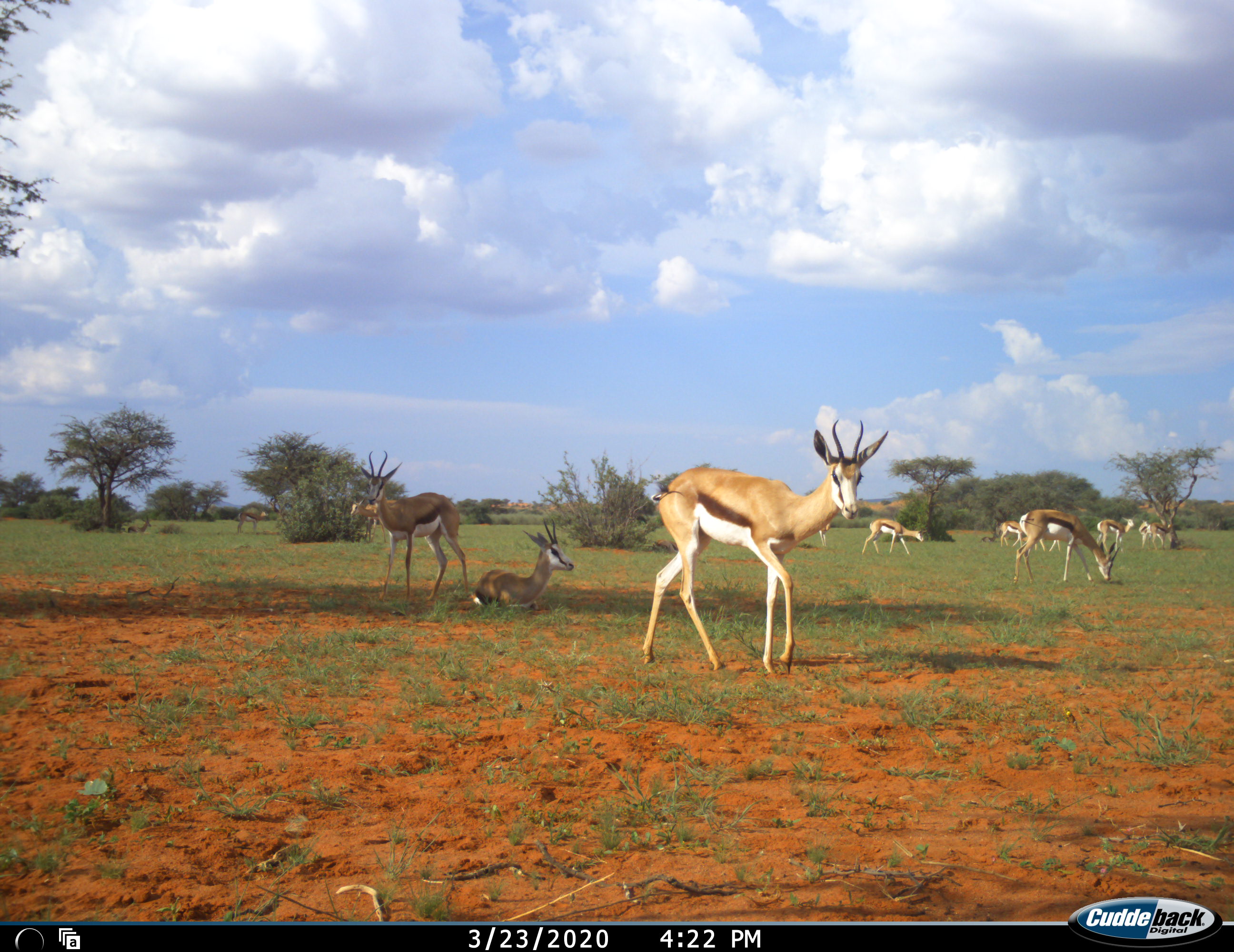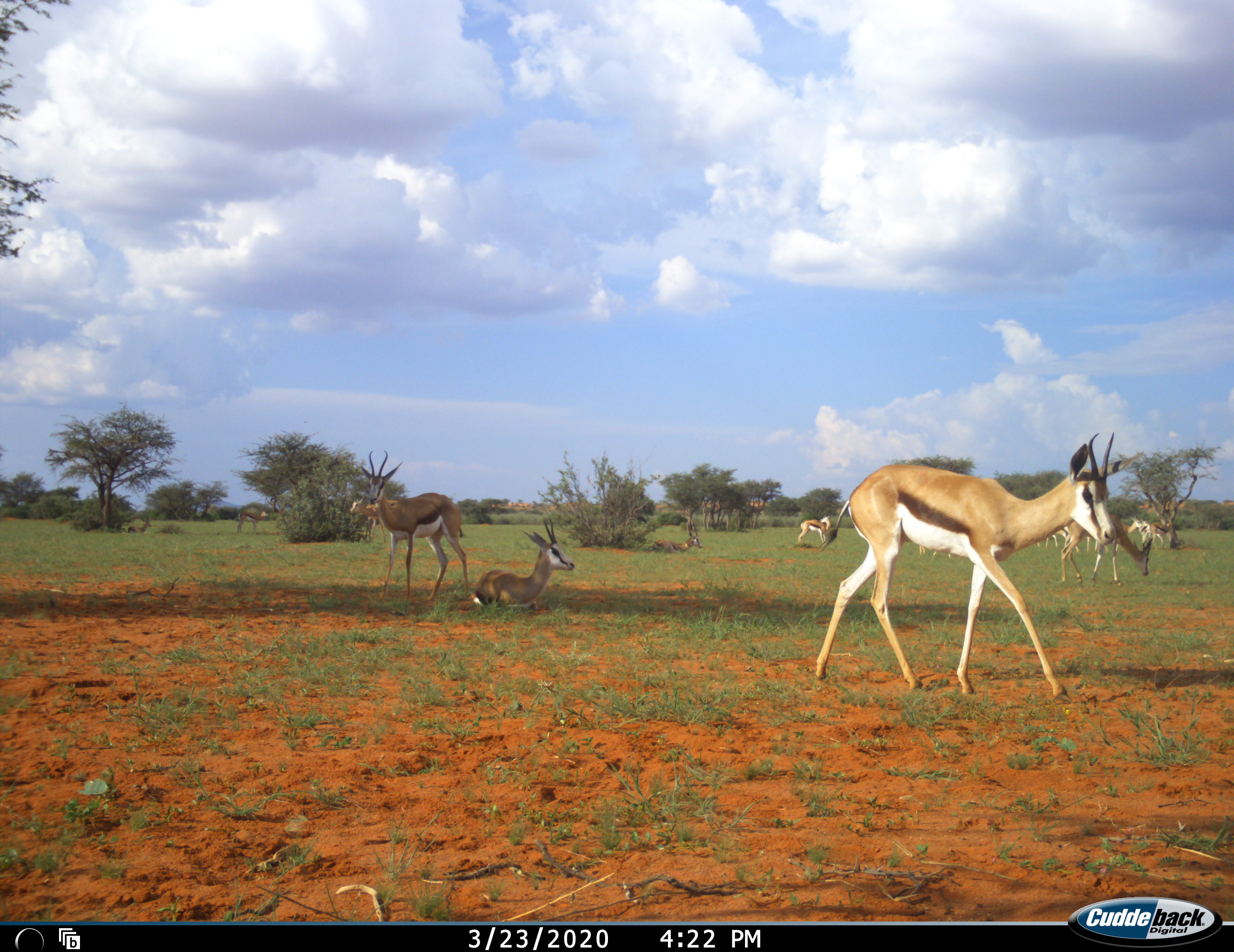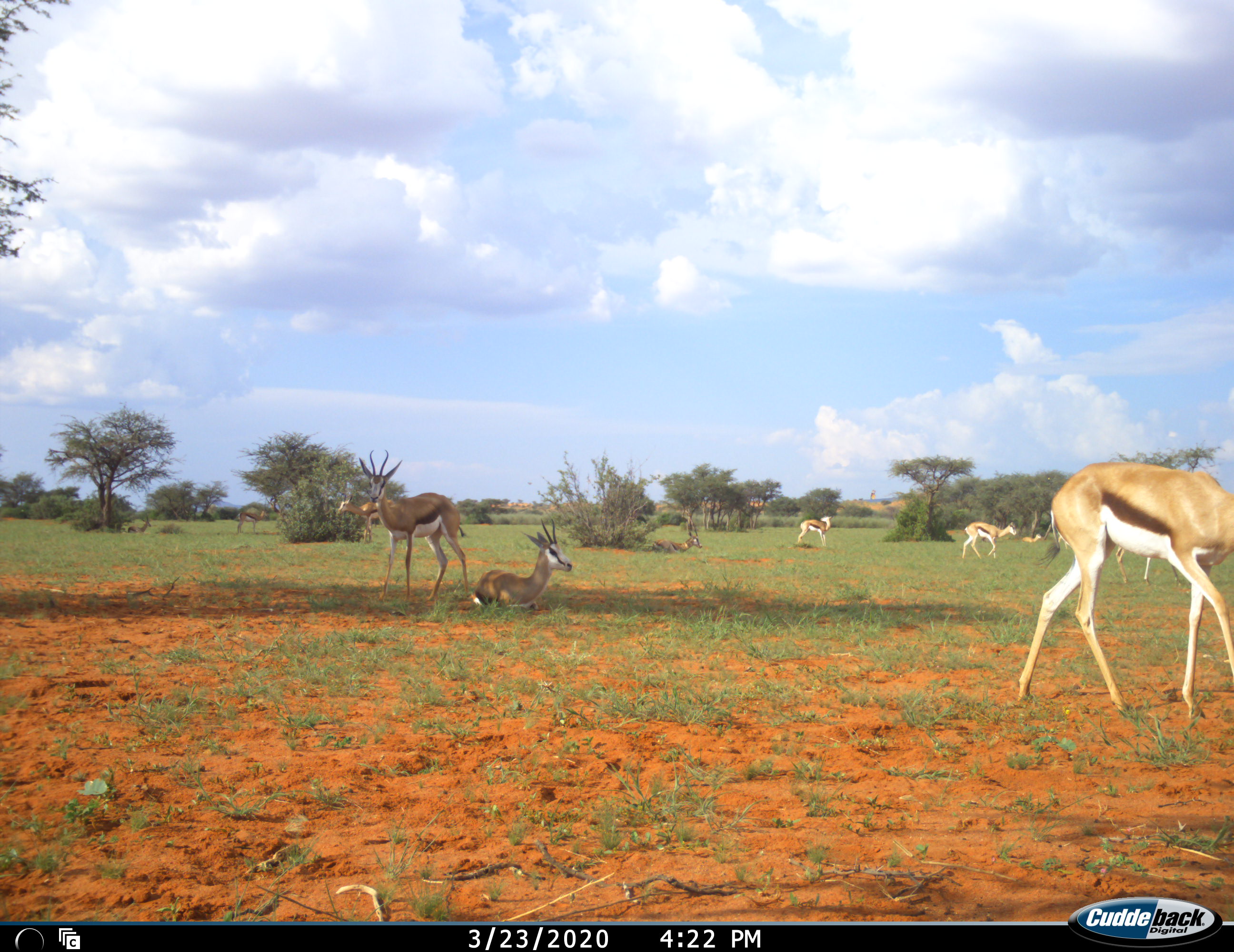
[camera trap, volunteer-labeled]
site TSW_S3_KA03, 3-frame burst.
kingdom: Animalia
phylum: Chordata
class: Mammalia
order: Artiodactyla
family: Bovidae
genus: Antidorcas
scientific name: Antidorcas marsupialis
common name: springbok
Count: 11-50.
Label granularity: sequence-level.